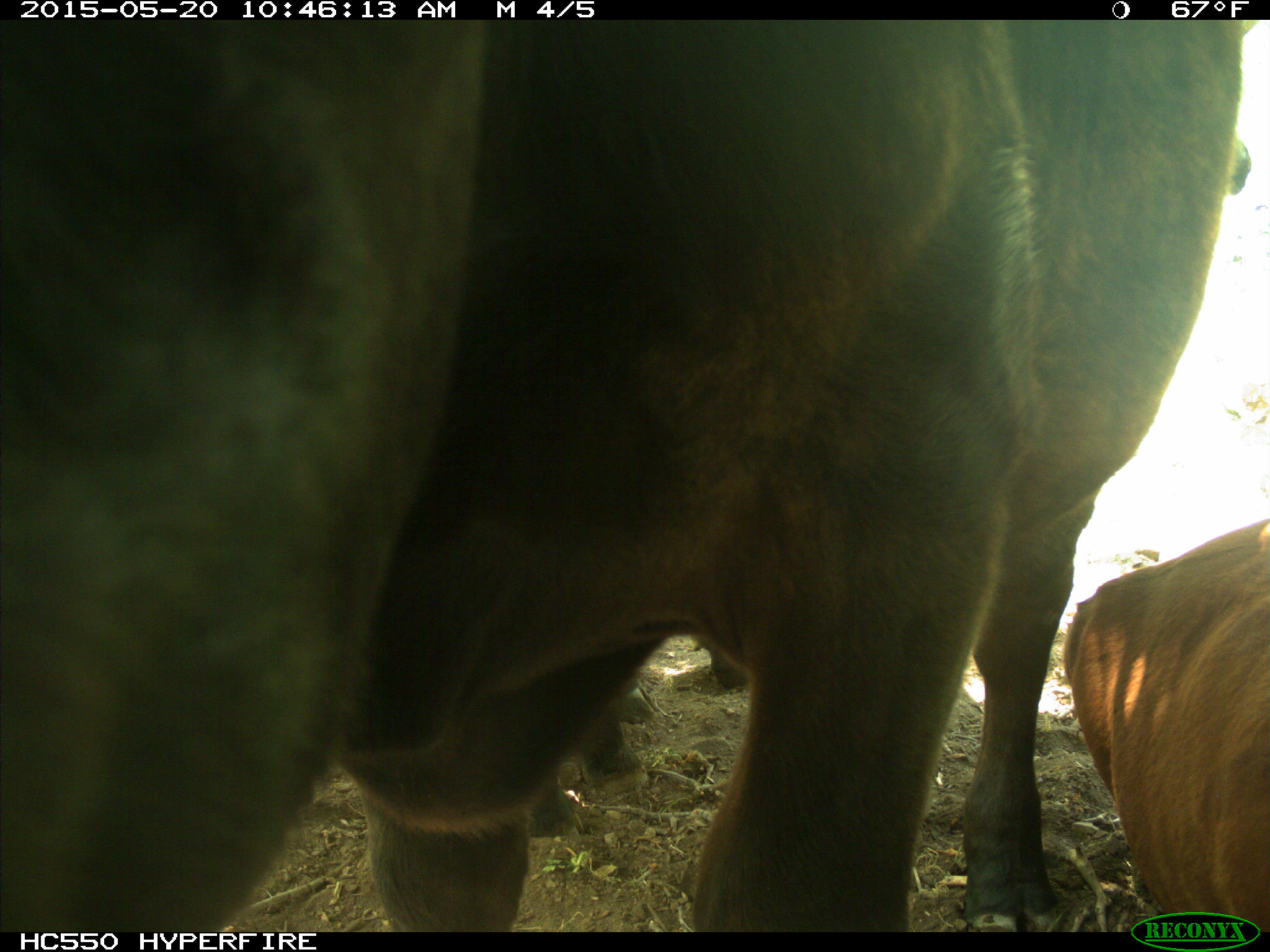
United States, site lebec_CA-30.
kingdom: Animalia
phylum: Chordata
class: Mammalia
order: Artiodactyla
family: Bovidae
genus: Bos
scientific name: Bos taurus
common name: domestic cow